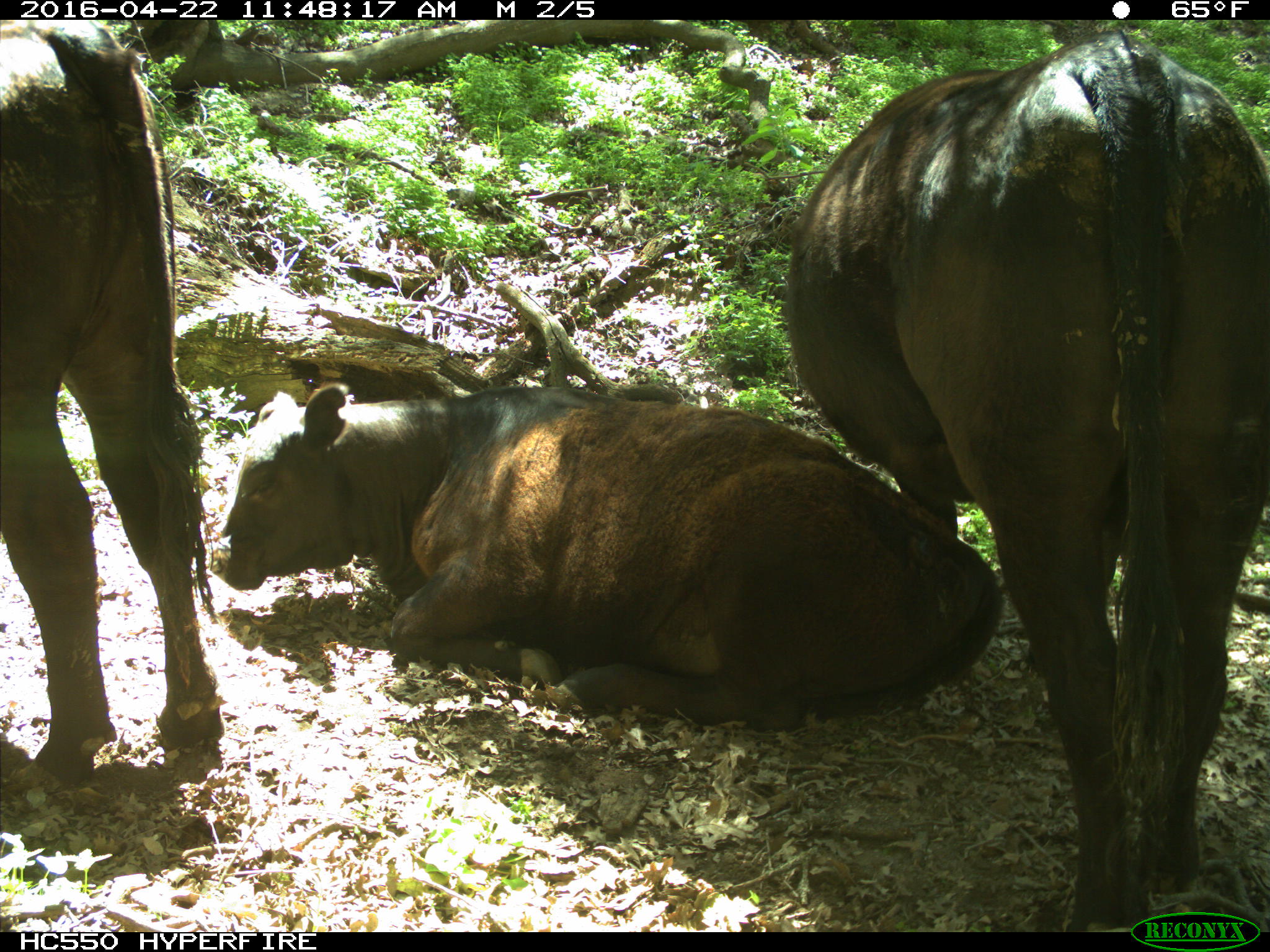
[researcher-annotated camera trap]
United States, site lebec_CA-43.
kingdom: Animalia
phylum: Chordata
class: Mammalia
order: Artiodactyla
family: Bovidae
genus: Bos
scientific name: Bos taurus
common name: domestic cow